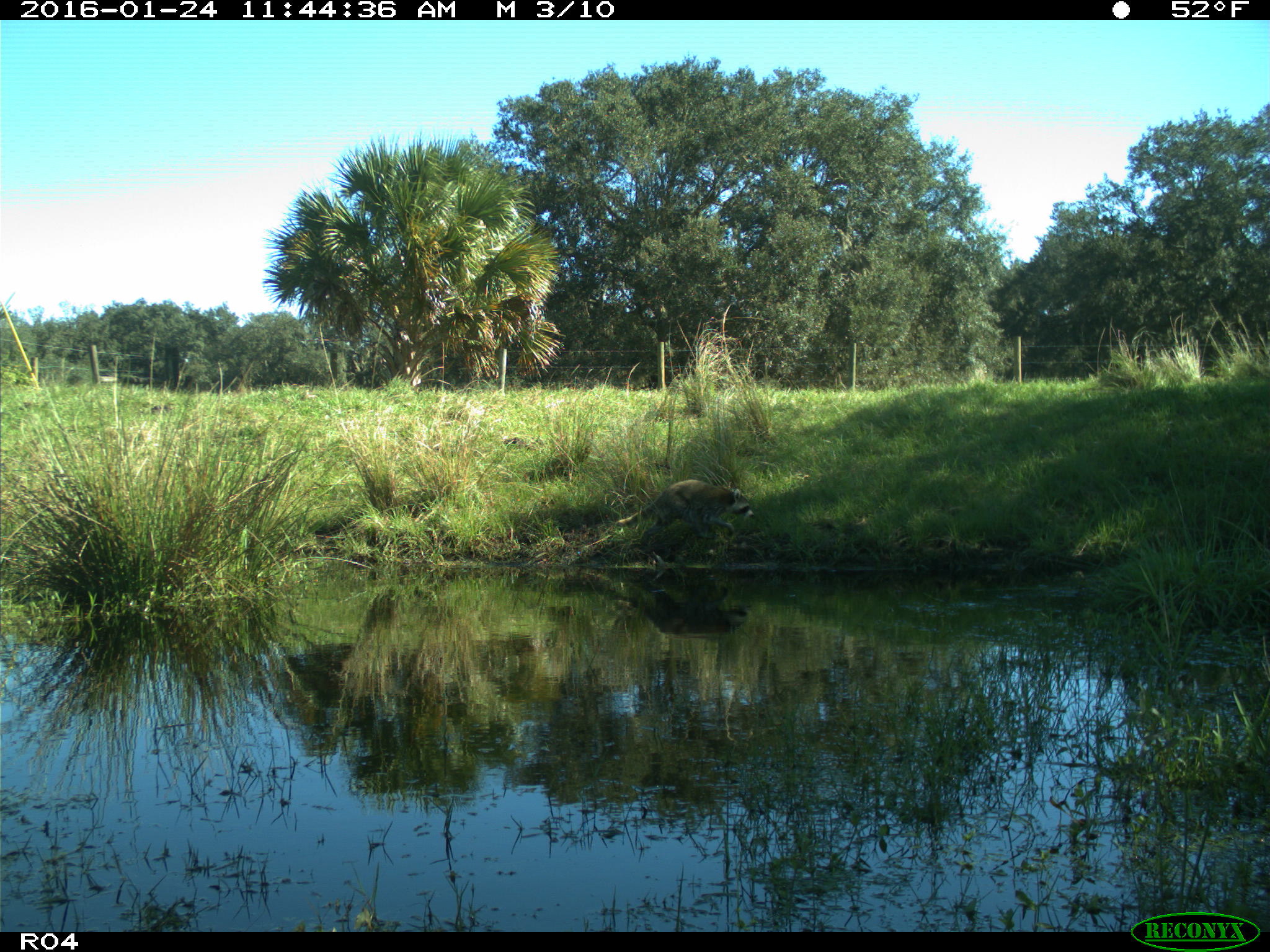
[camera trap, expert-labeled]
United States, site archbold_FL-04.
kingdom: Animalia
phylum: Chordata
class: Mammalia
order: Carnivora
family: Procyonidae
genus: Procyon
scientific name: Procyon lotor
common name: common raccoon